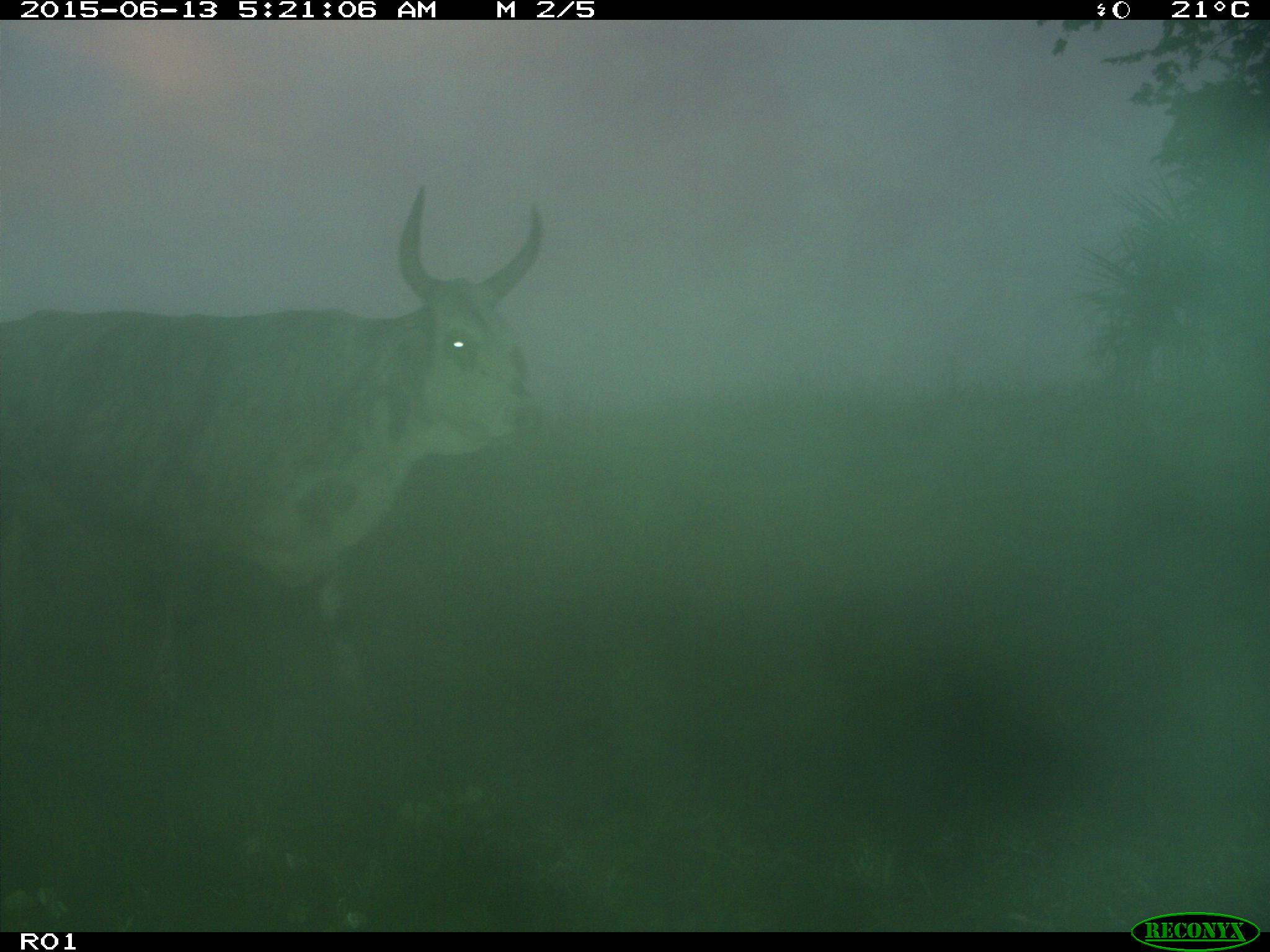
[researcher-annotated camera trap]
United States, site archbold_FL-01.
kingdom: Animalia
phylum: Chordata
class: Mammalia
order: Artiodactyla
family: Bovidae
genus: Bos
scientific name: Bos taurus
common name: domestic cow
Bos taurus (domestic cow).